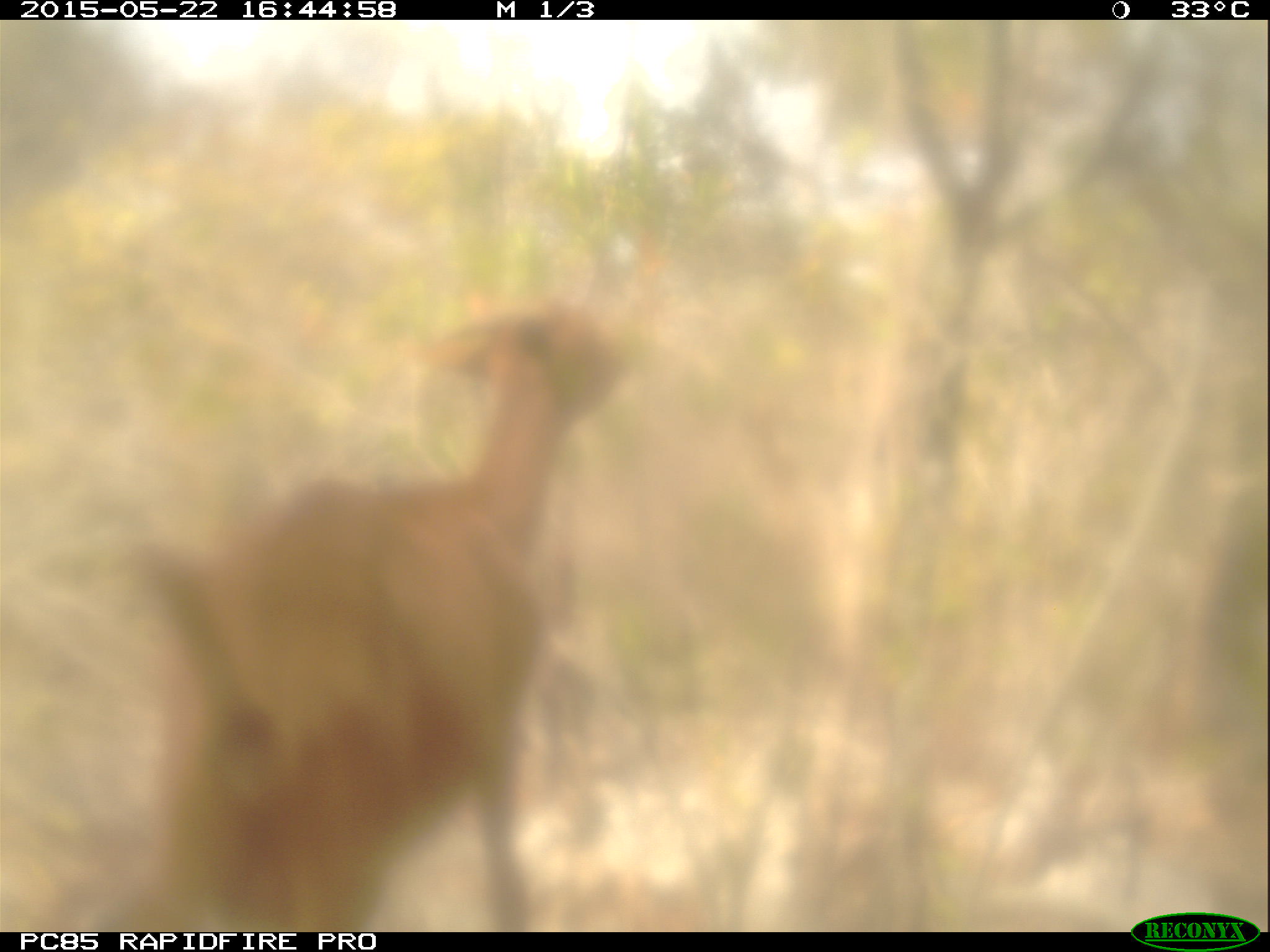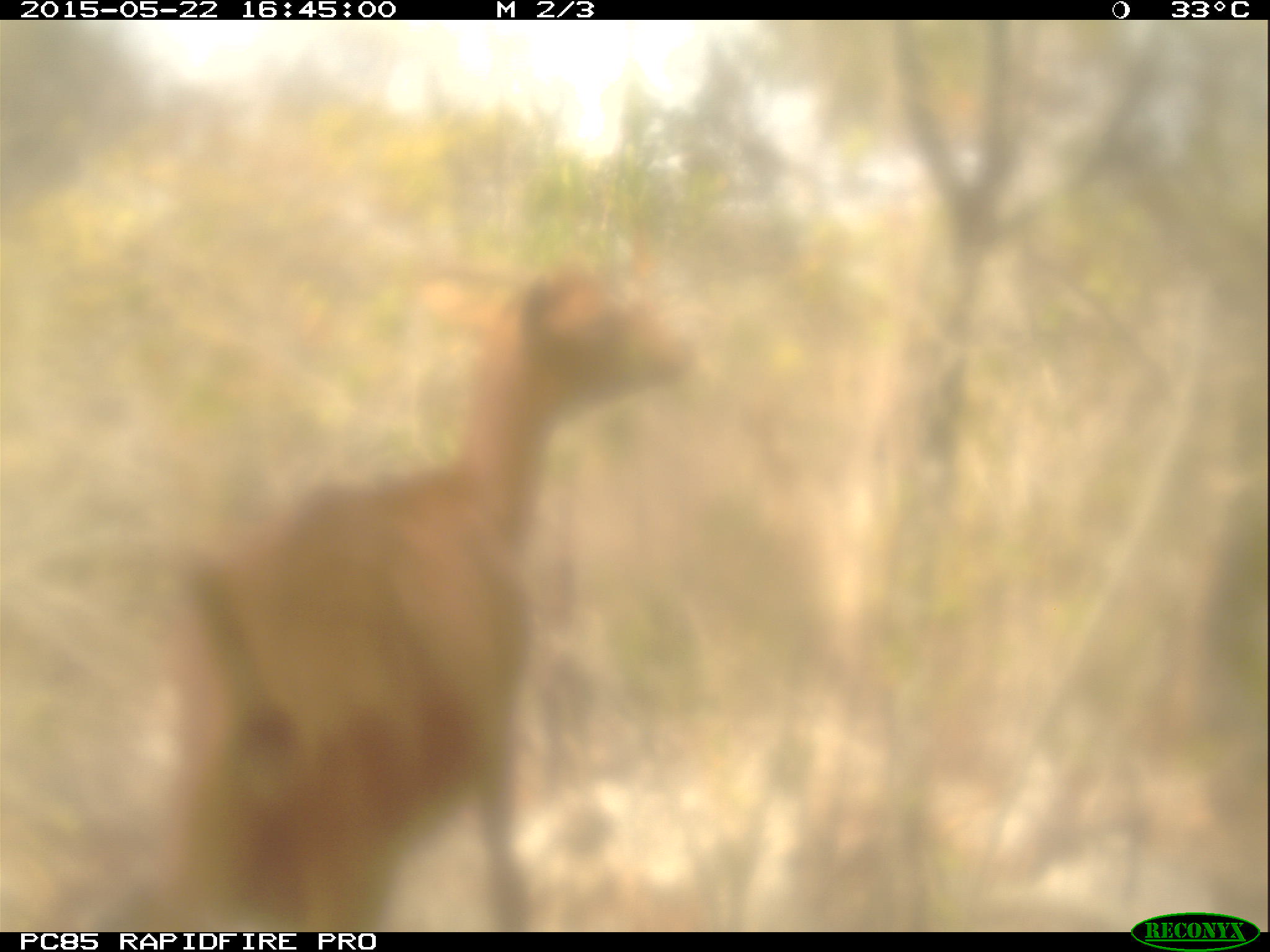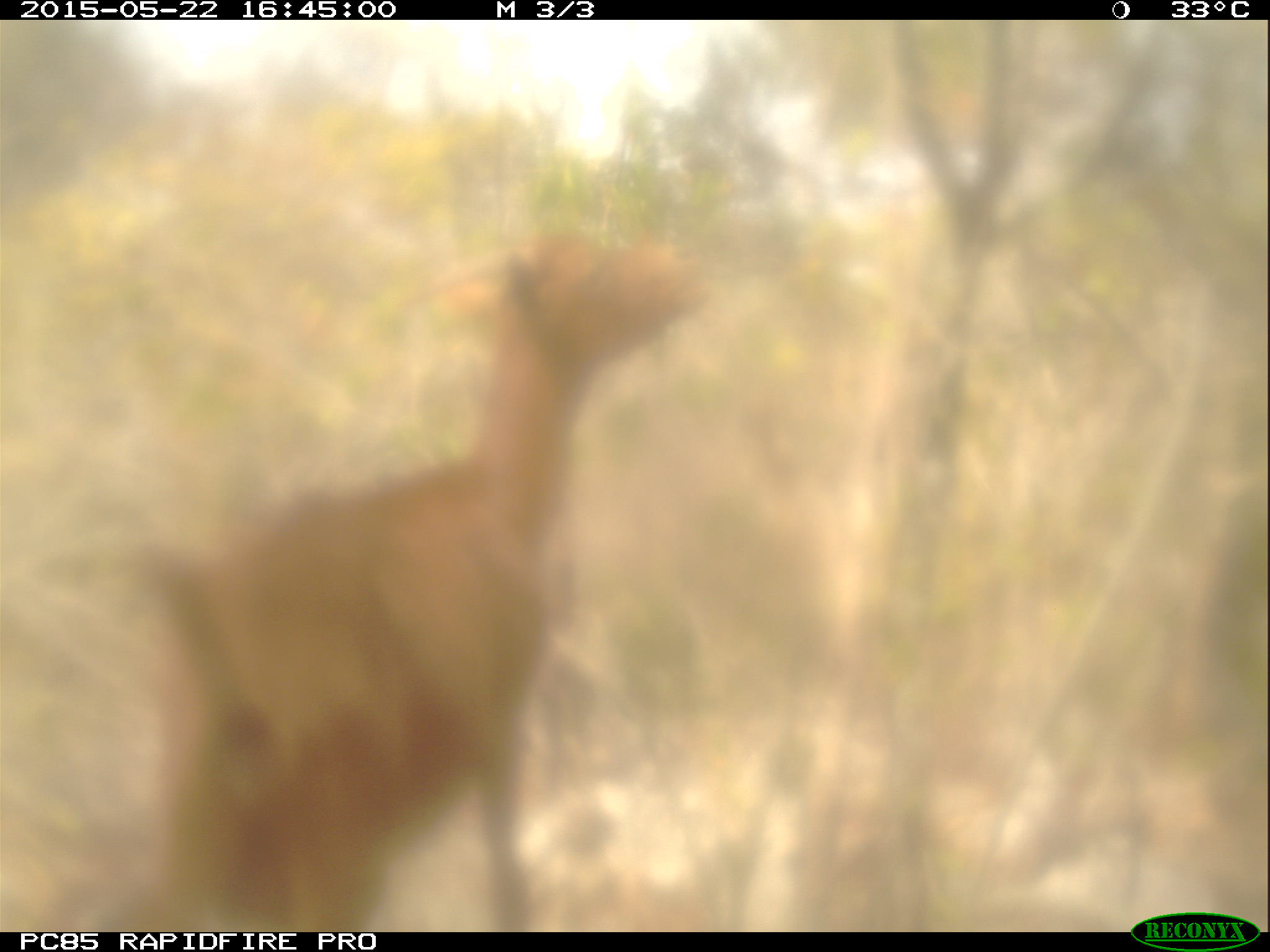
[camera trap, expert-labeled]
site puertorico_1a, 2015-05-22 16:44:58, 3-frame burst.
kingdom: Animalia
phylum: Chordata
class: Mammalia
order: Artiodactyla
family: Bovidae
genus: Capra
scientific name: Capra hircus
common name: goat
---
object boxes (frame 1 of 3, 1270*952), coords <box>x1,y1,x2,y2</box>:
goat: <box>117,287,657,932</box>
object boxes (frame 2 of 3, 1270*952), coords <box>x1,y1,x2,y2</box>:
goat: <box>144,251,694,926</box>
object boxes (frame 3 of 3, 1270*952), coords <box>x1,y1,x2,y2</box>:
goat: <box>126,208,726,935</box>